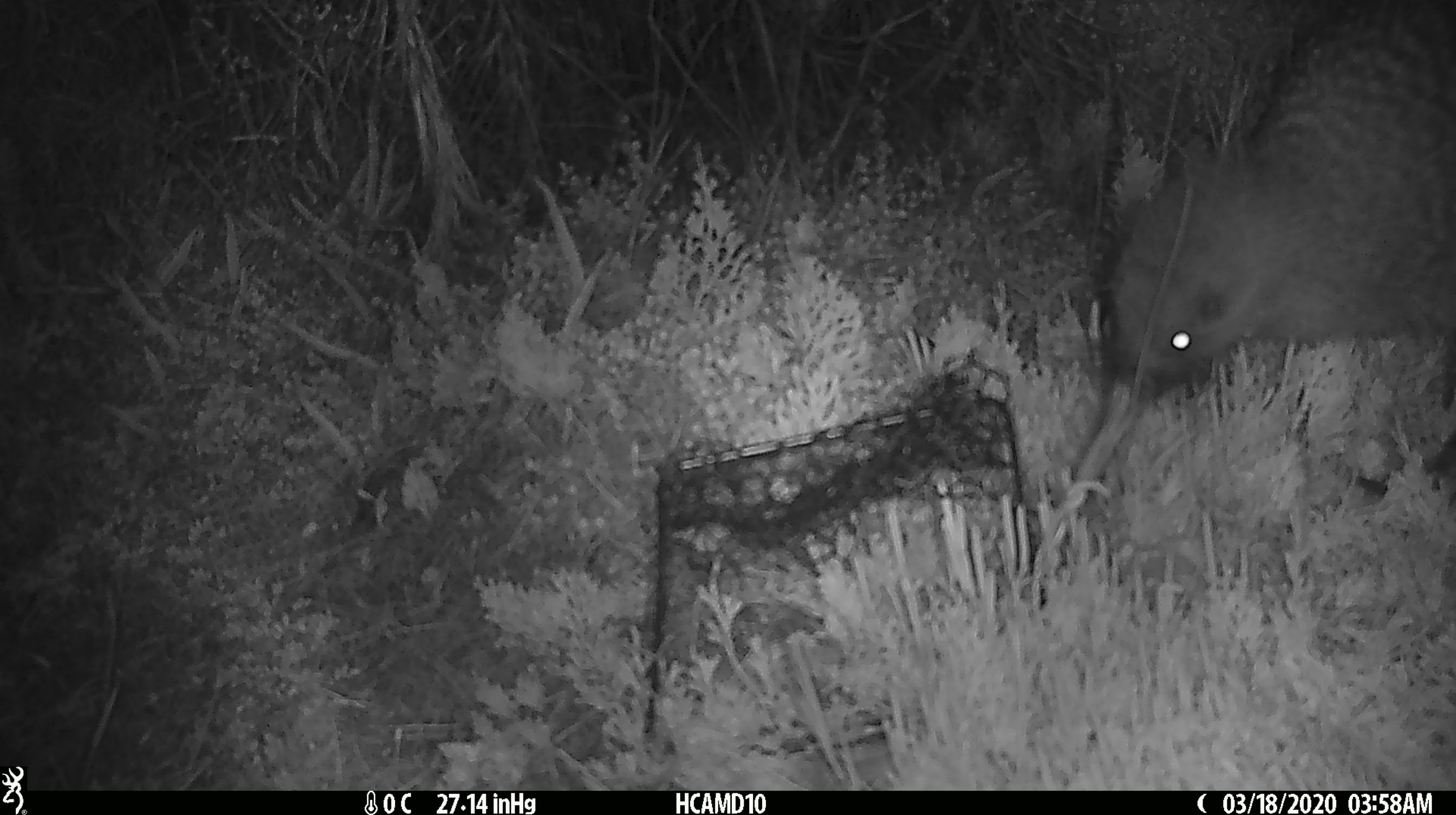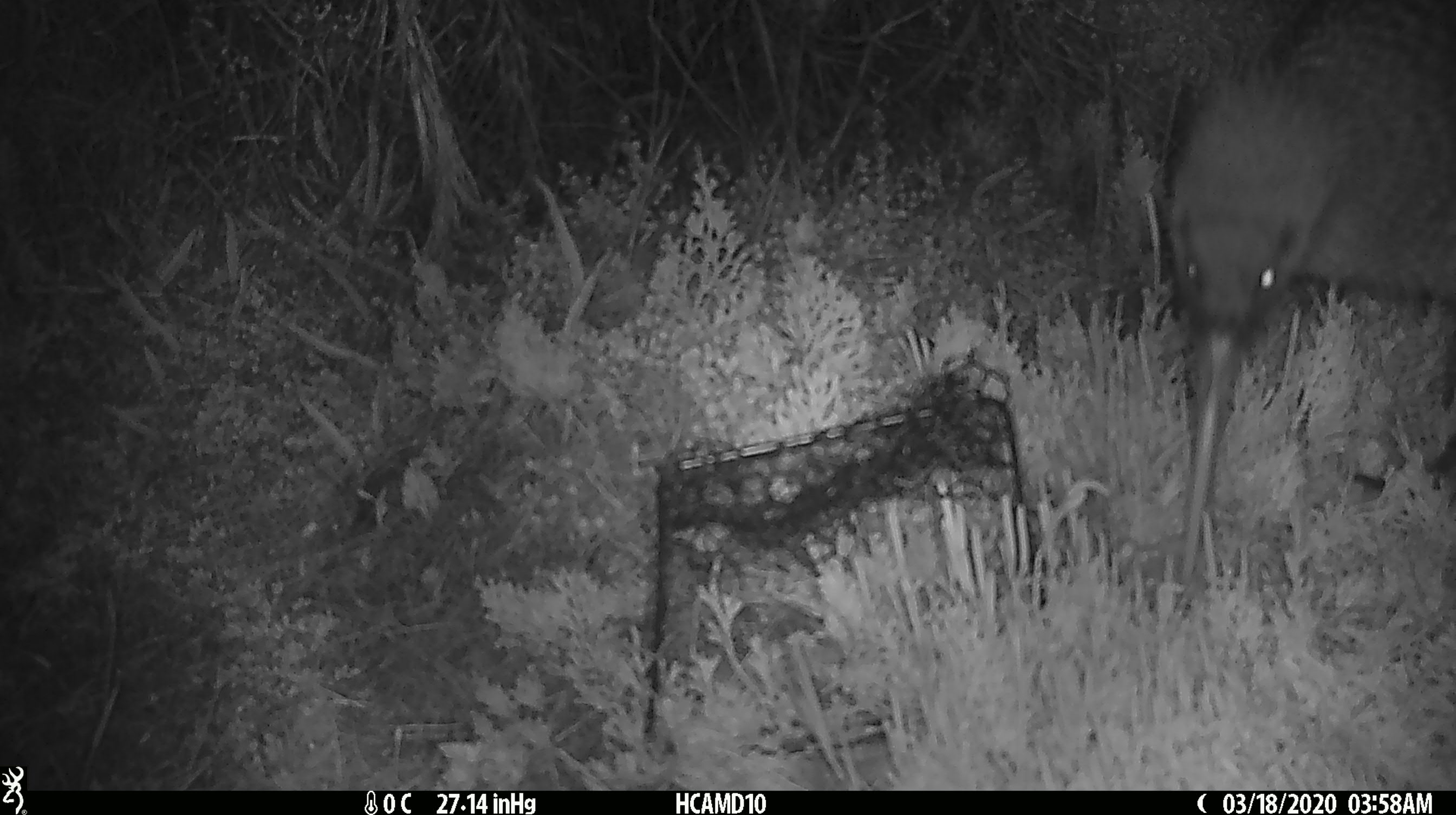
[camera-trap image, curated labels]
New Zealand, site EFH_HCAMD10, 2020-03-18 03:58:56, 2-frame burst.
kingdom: Animalia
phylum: Chordata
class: Aves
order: Apterygiformes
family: Apterygidae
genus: Apteryx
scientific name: Apteryx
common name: kiwi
Kiwi (Apteryx).